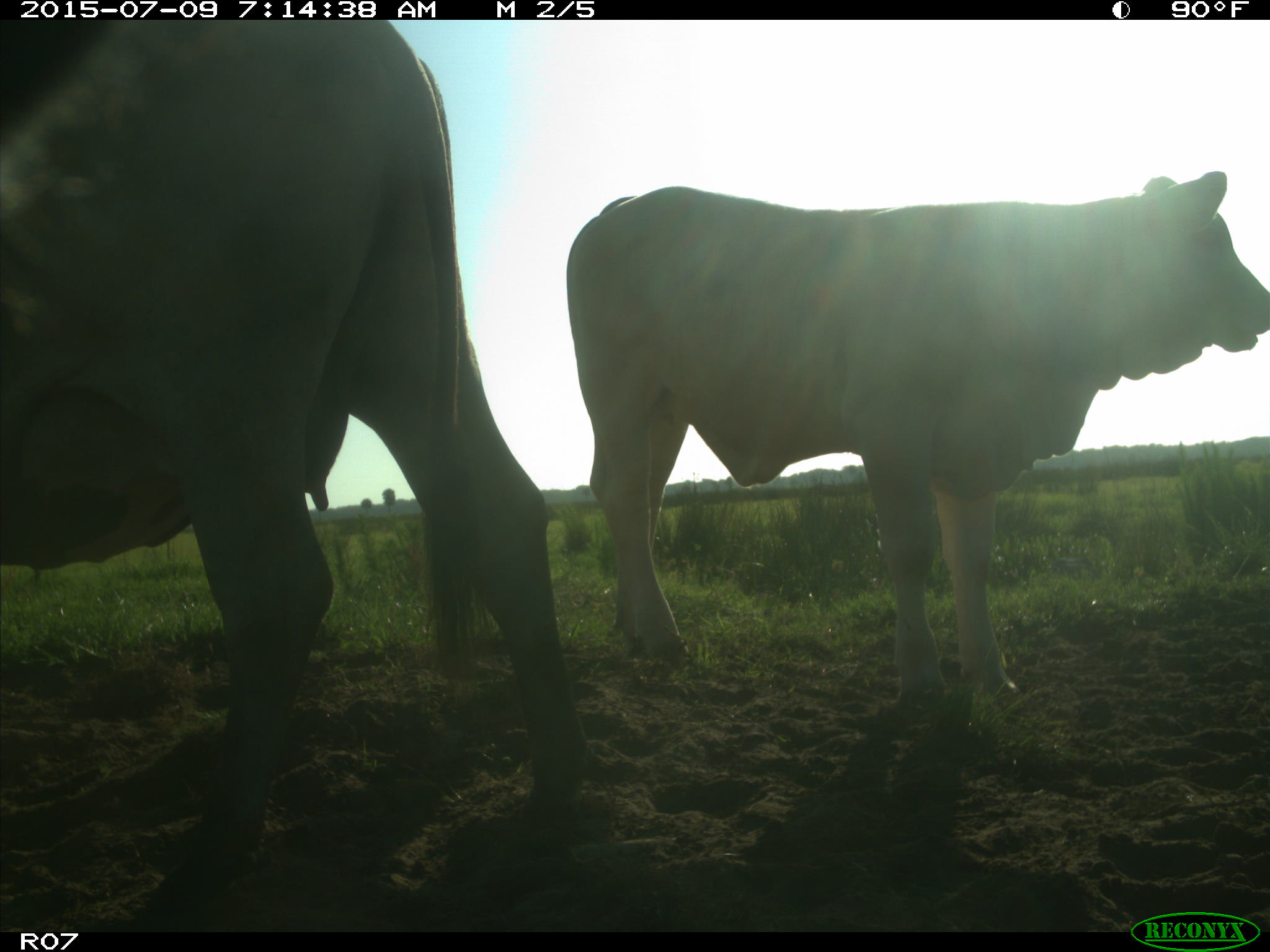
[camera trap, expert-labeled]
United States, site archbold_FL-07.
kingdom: Animalia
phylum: Chordata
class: Mammalia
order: Artiodactyla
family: Bovidae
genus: Bos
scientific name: Bos taurus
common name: domestic cow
Bos taurus (domestic cow).